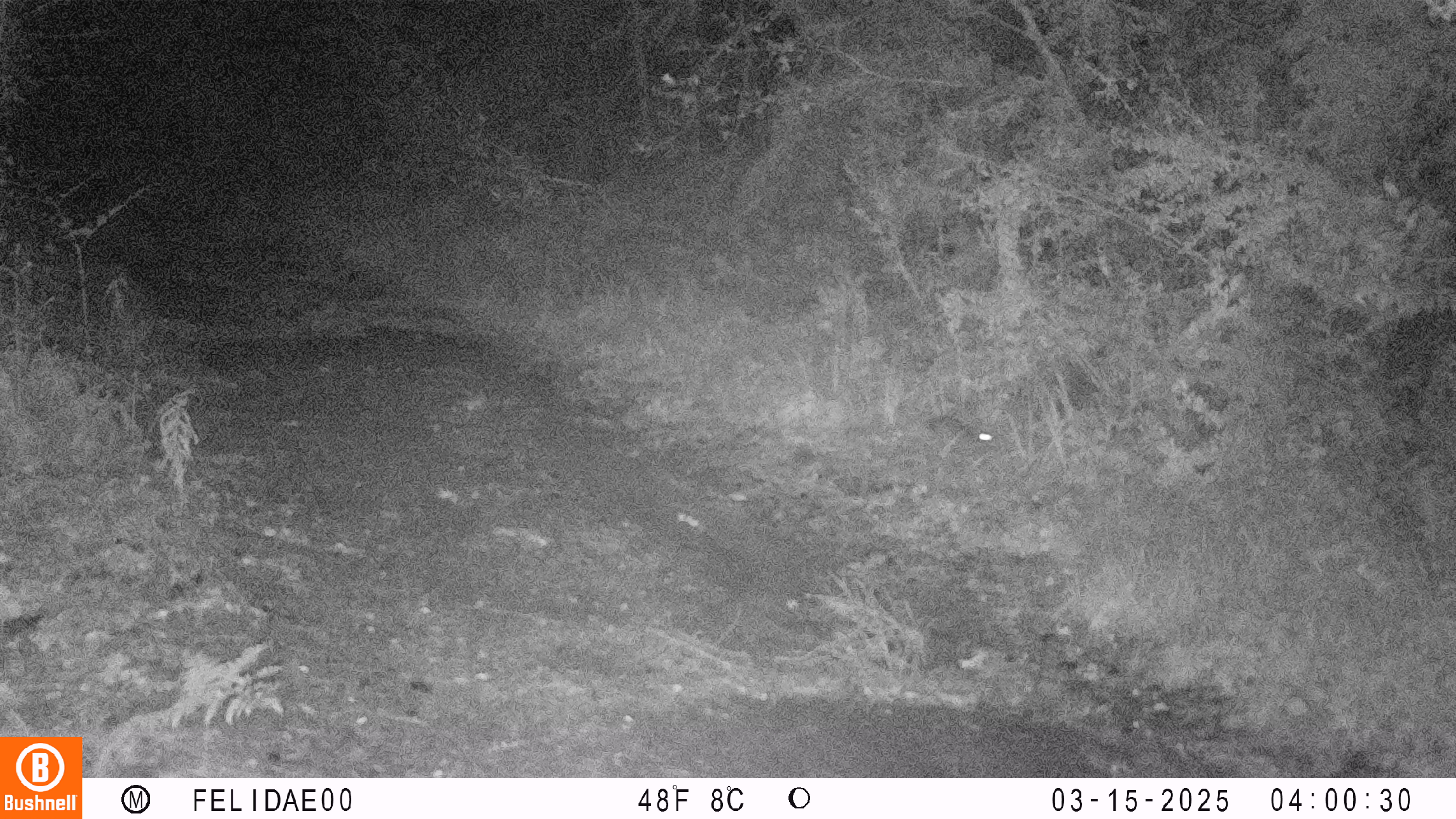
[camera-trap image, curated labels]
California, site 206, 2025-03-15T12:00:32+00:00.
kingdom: Animalia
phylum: Chordata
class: Mammalia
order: Lagomorpha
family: Leporidae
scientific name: Leporidae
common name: rabbit